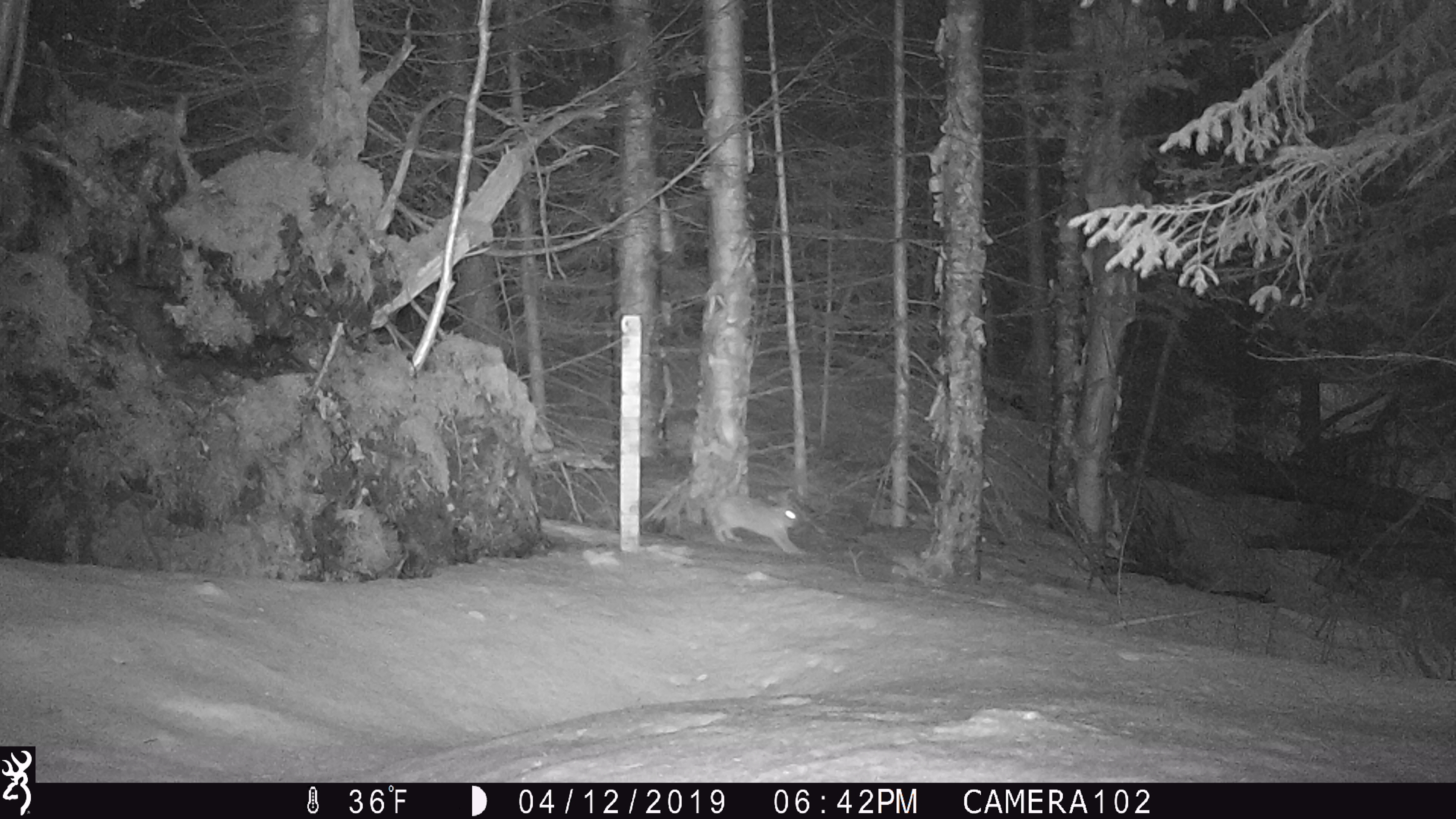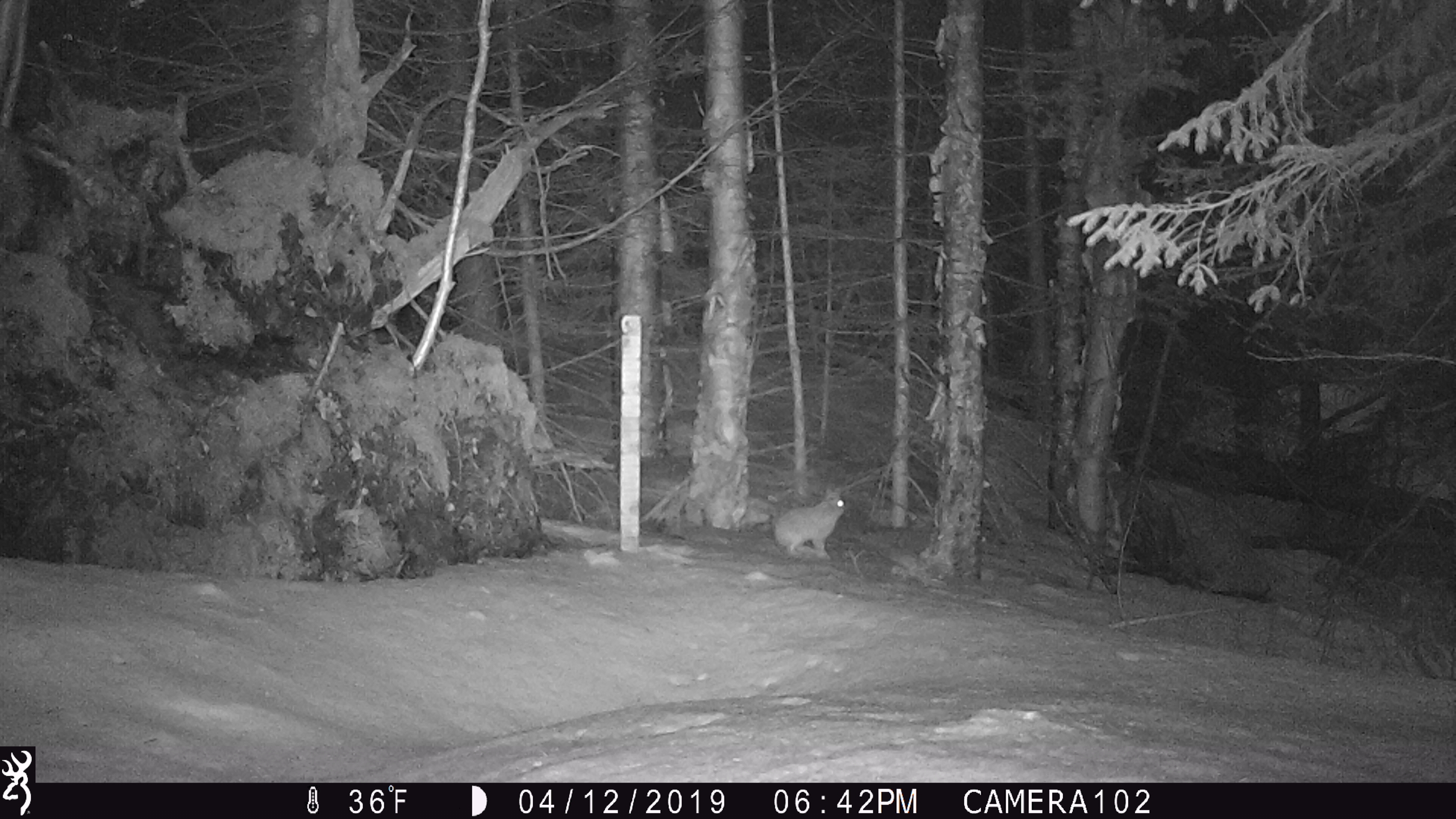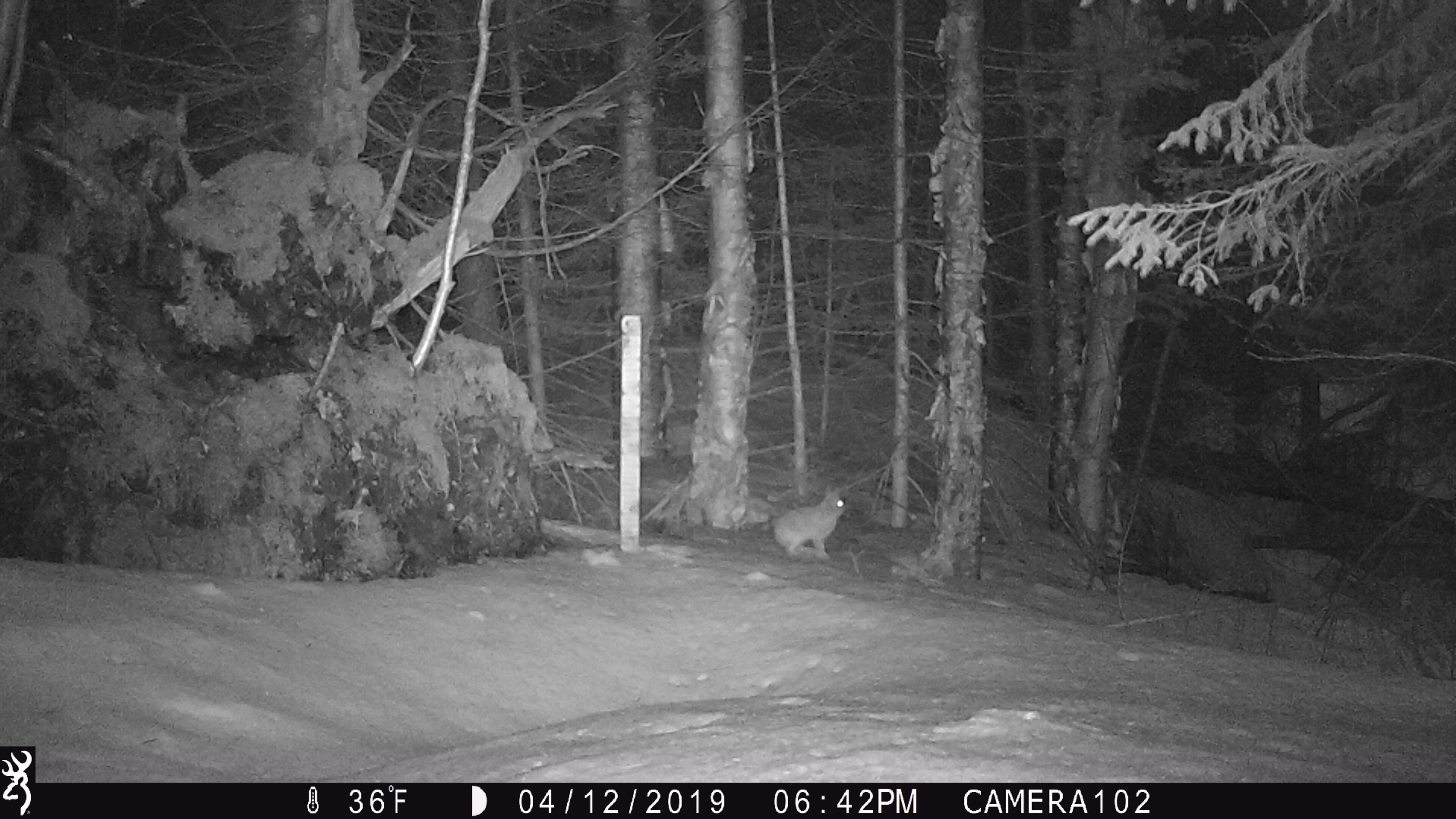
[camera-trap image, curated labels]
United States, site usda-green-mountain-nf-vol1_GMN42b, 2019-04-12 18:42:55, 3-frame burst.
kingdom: Animalia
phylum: Chordata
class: Mammalia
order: Lagomorpha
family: Leporidae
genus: Lepus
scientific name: Lepus americanus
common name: snowshoe hare